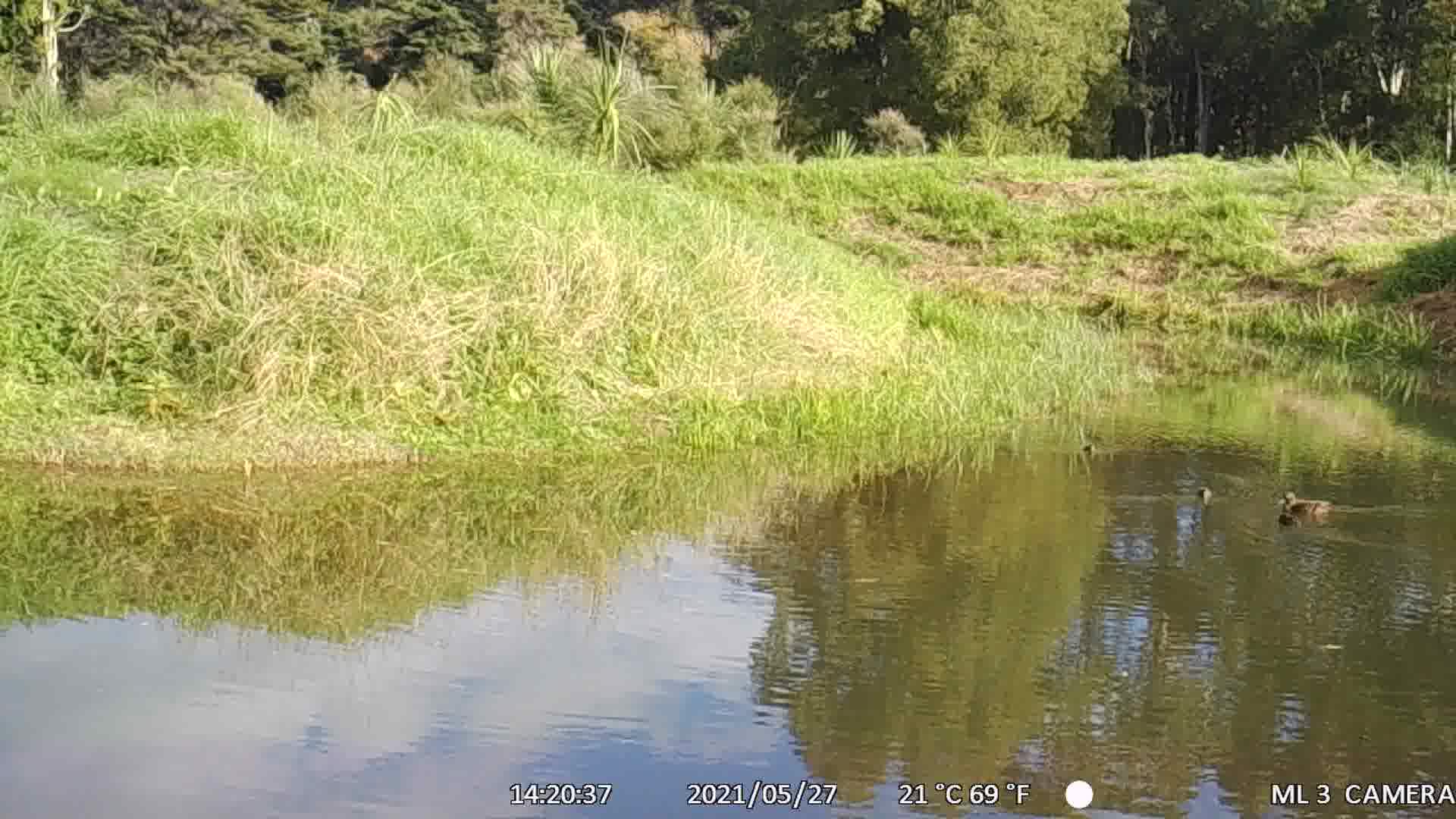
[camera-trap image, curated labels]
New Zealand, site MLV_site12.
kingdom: Animalia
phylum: Chordata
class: Aves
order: Anseriformes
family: Anatidae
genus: Anas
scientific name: Anas chlorotis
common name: brown teal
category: pateke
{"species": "pateke (brown teal) (Anas chlorotis)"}